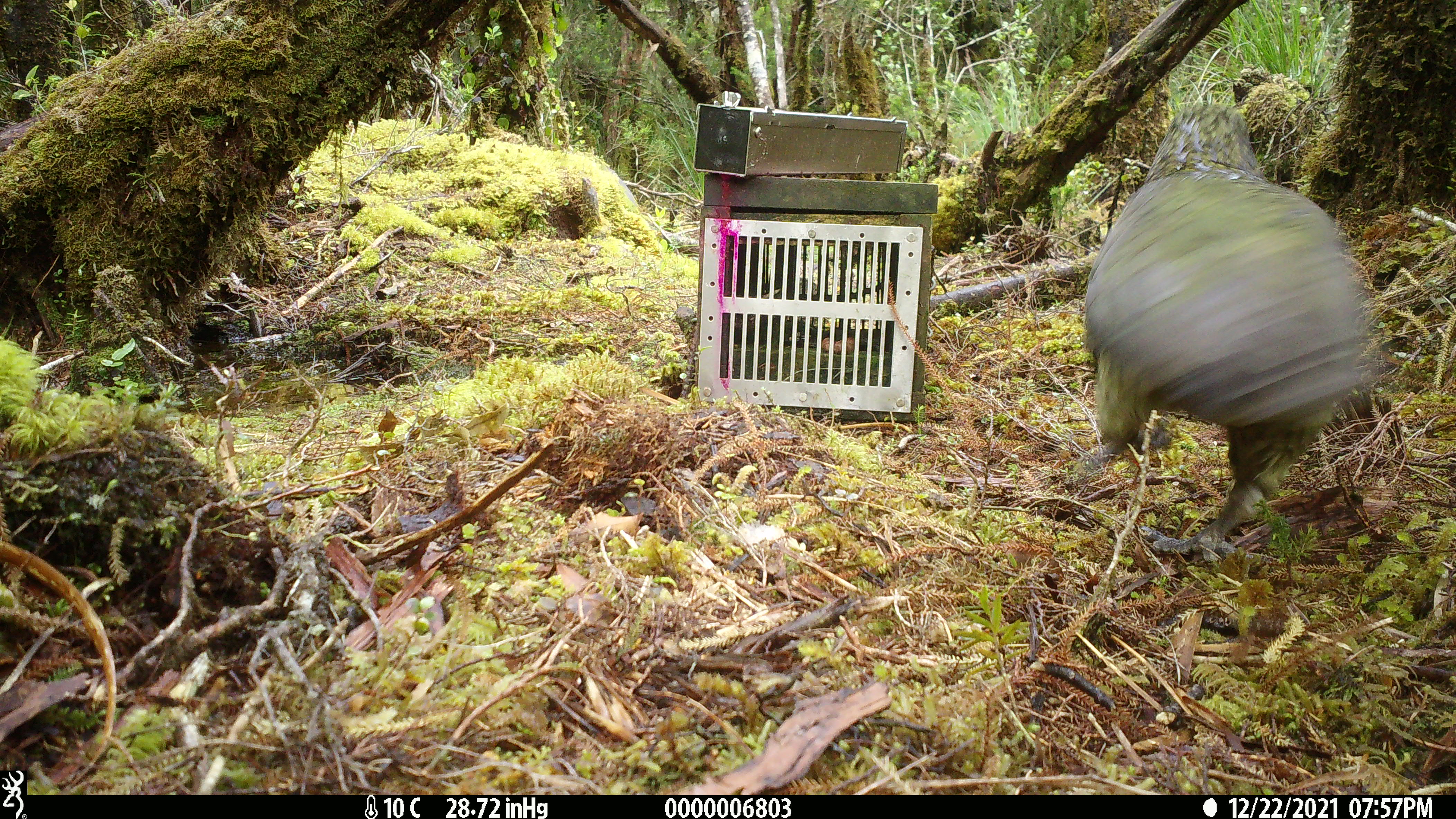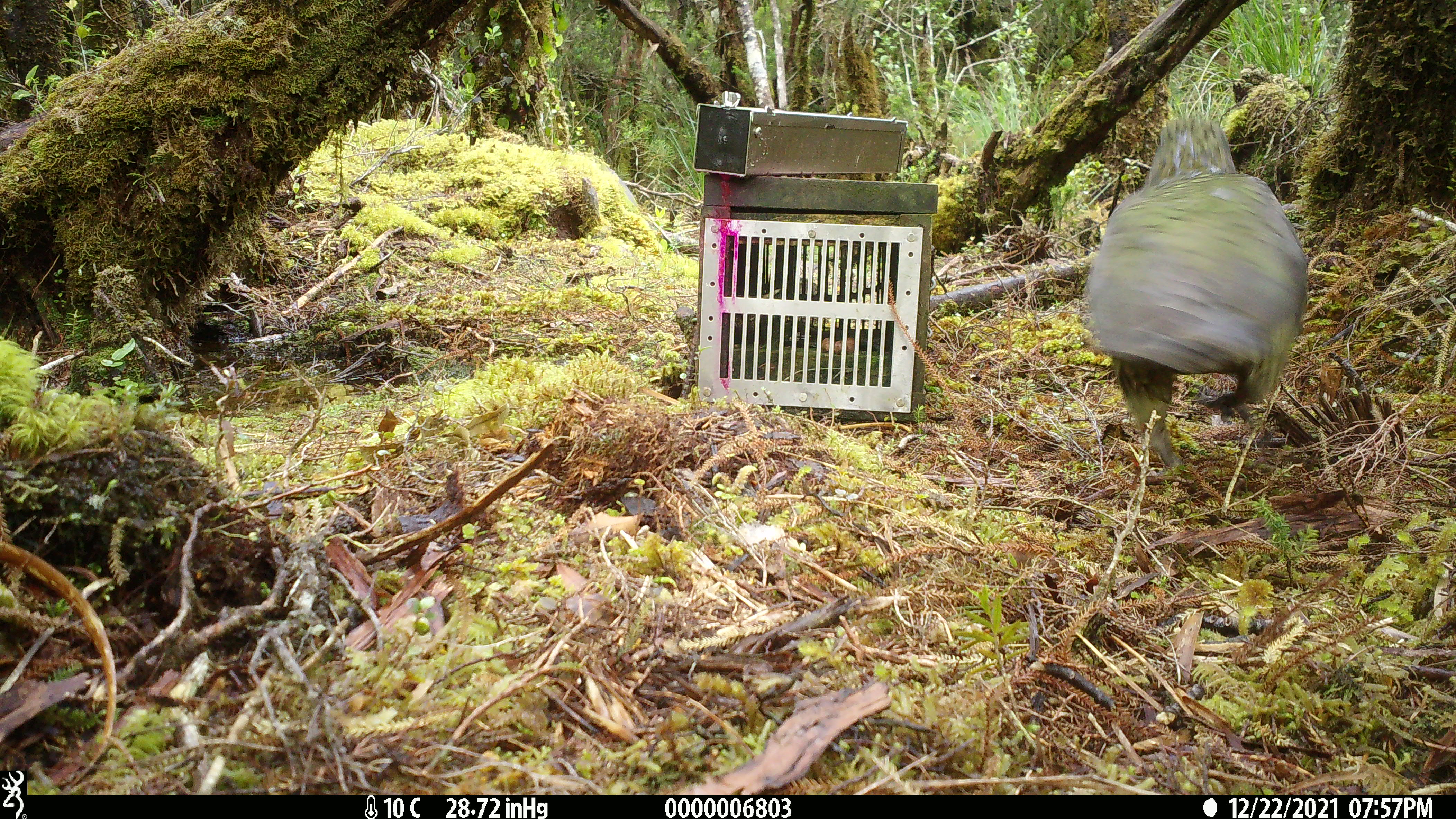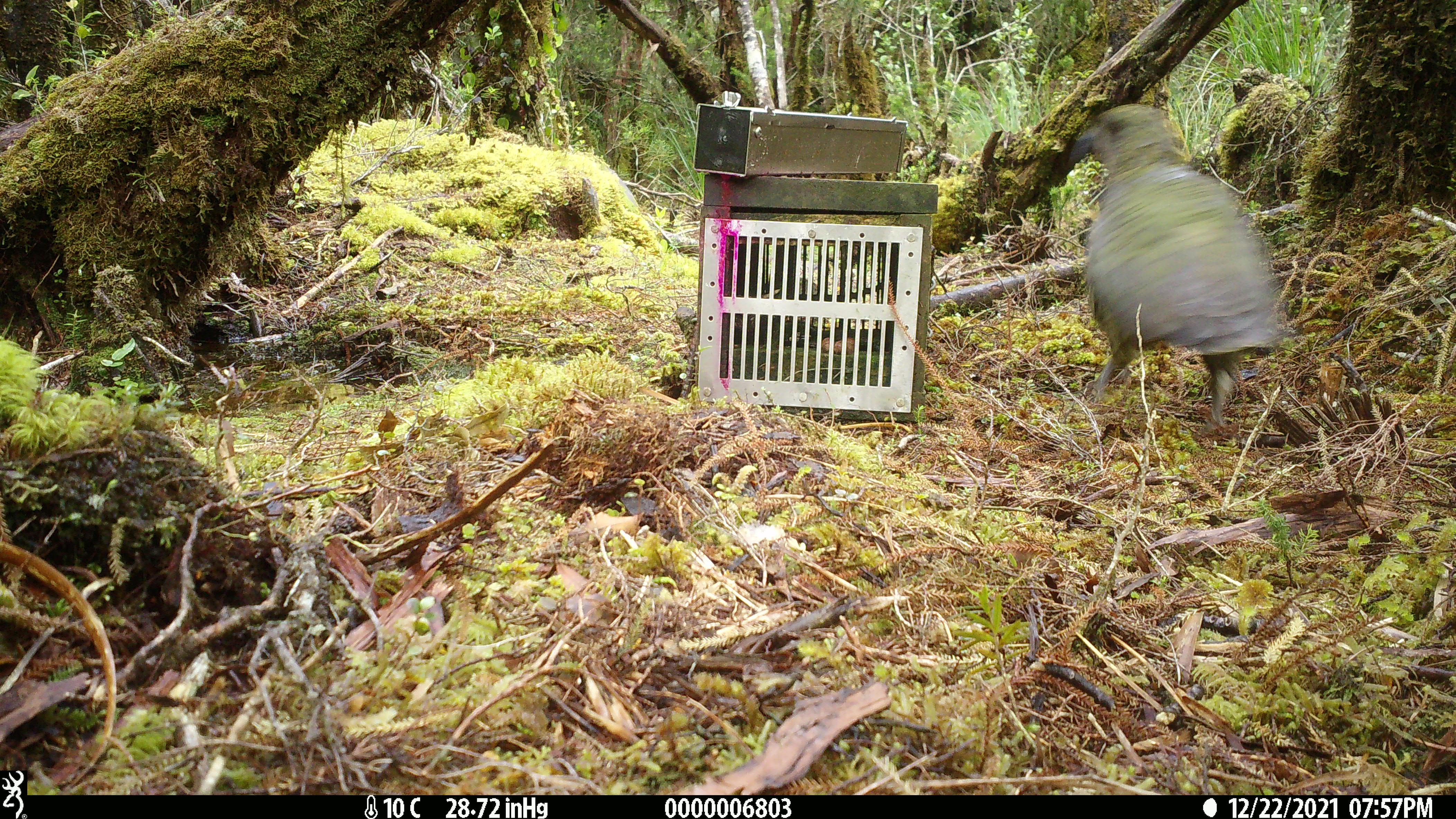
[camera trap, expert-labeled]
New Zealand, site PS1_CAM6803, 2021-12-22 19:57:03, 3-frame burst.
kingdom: Animalia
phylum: Chordata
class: Aves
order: Psittaciformes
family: Strigopidae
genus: Nestor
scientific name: Nestor notabilis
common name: kea